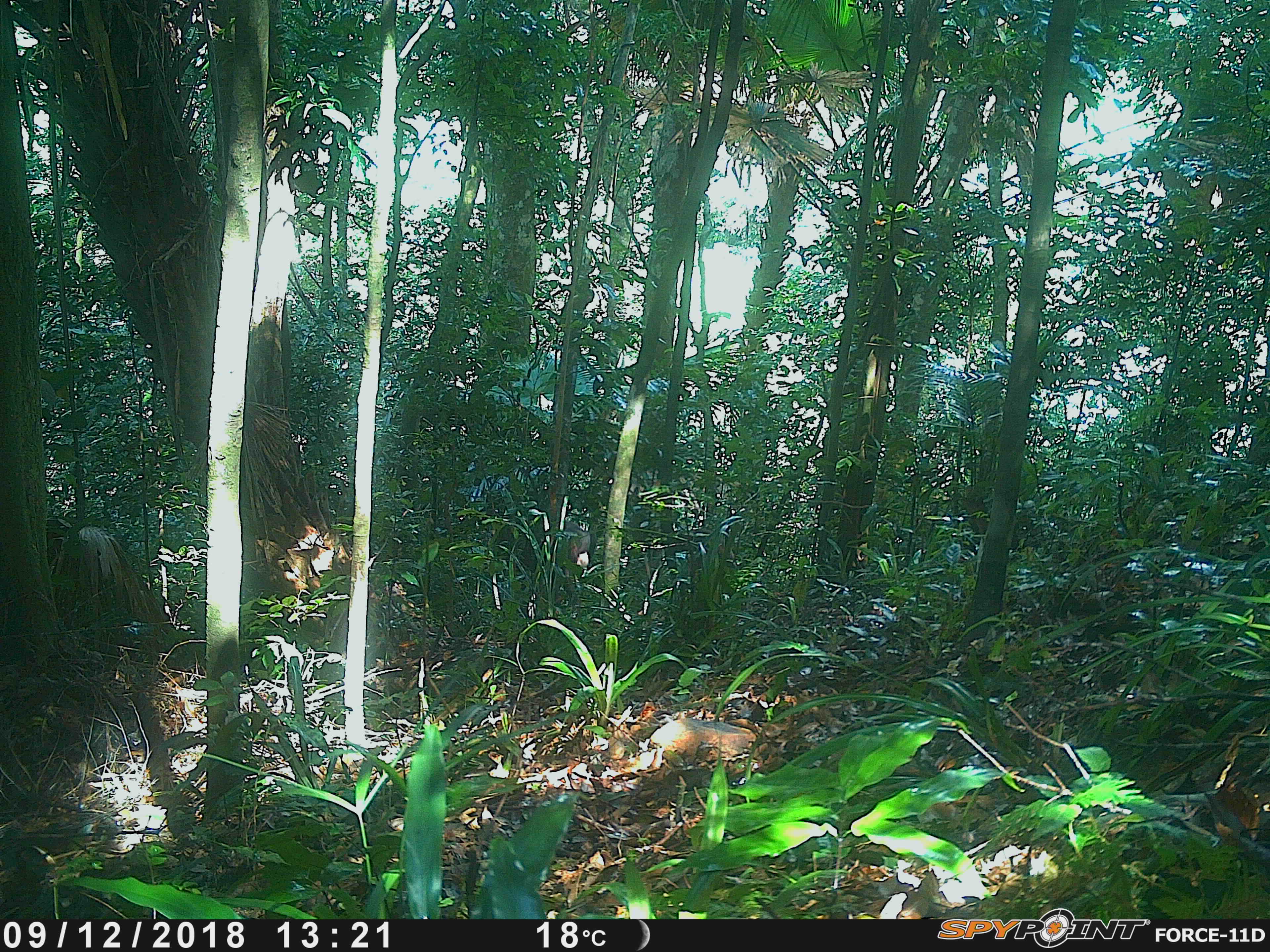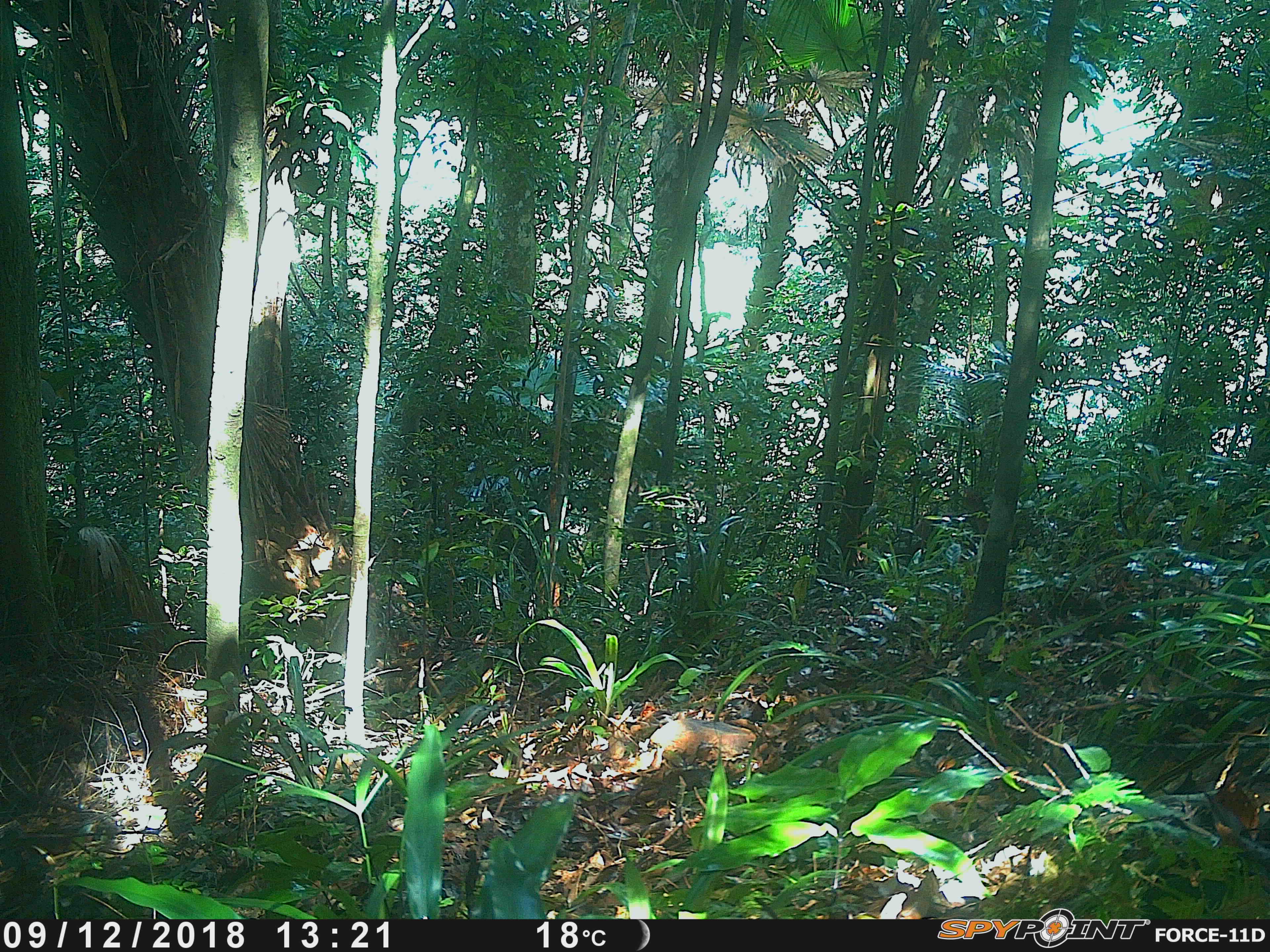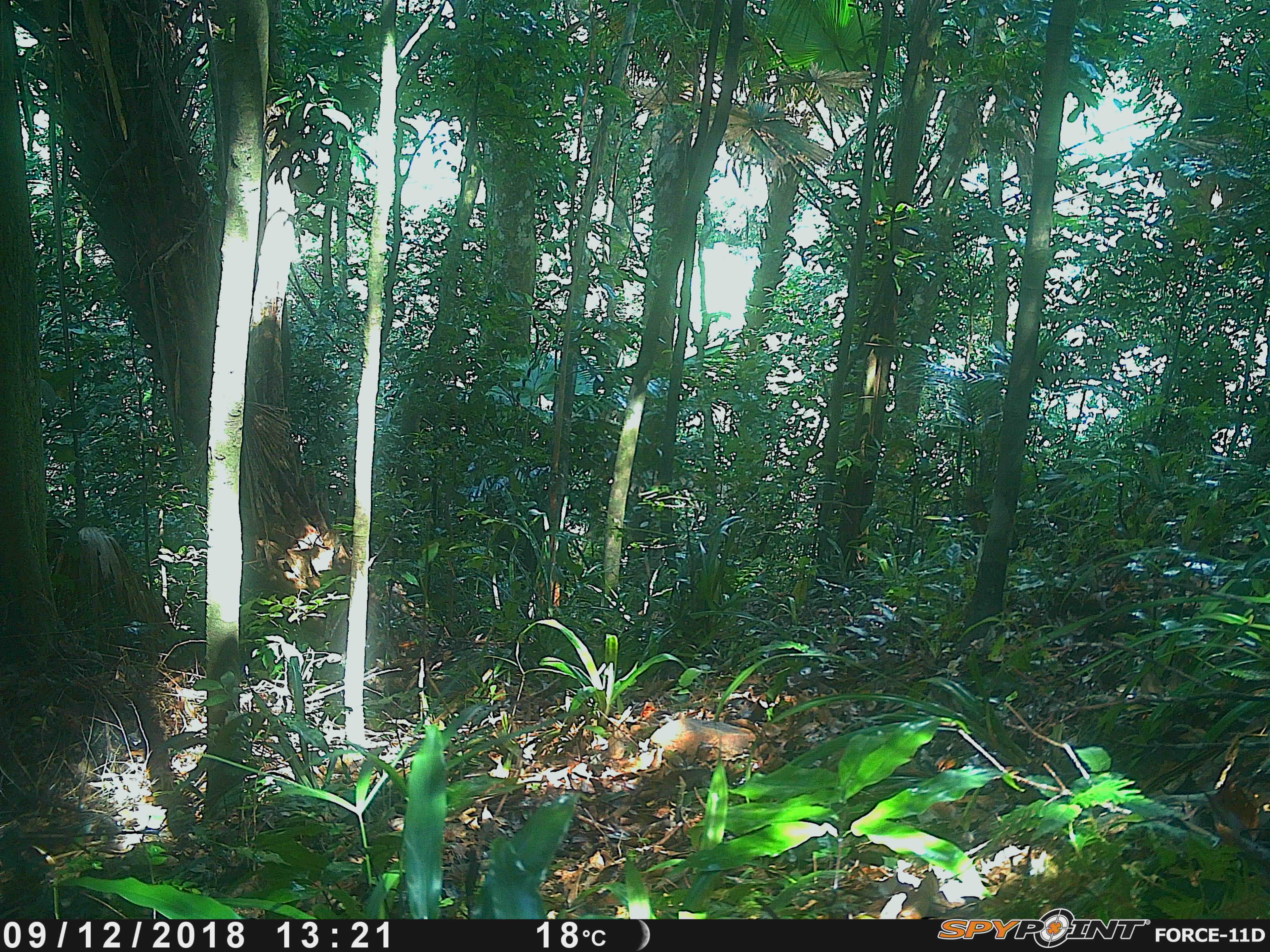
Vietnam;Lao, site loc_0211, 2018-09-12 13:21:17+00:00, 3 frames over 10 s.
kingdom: Animalia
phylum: Chordata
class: Mammalia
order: Primates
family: Cercopithecidae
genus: Macaca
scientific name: Macaca arctoides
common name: stump-tailed macaque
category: stump tailed macaque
Stump tailed macaque (stump-tailed macaque) (Macaca arctoides). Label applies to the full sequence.